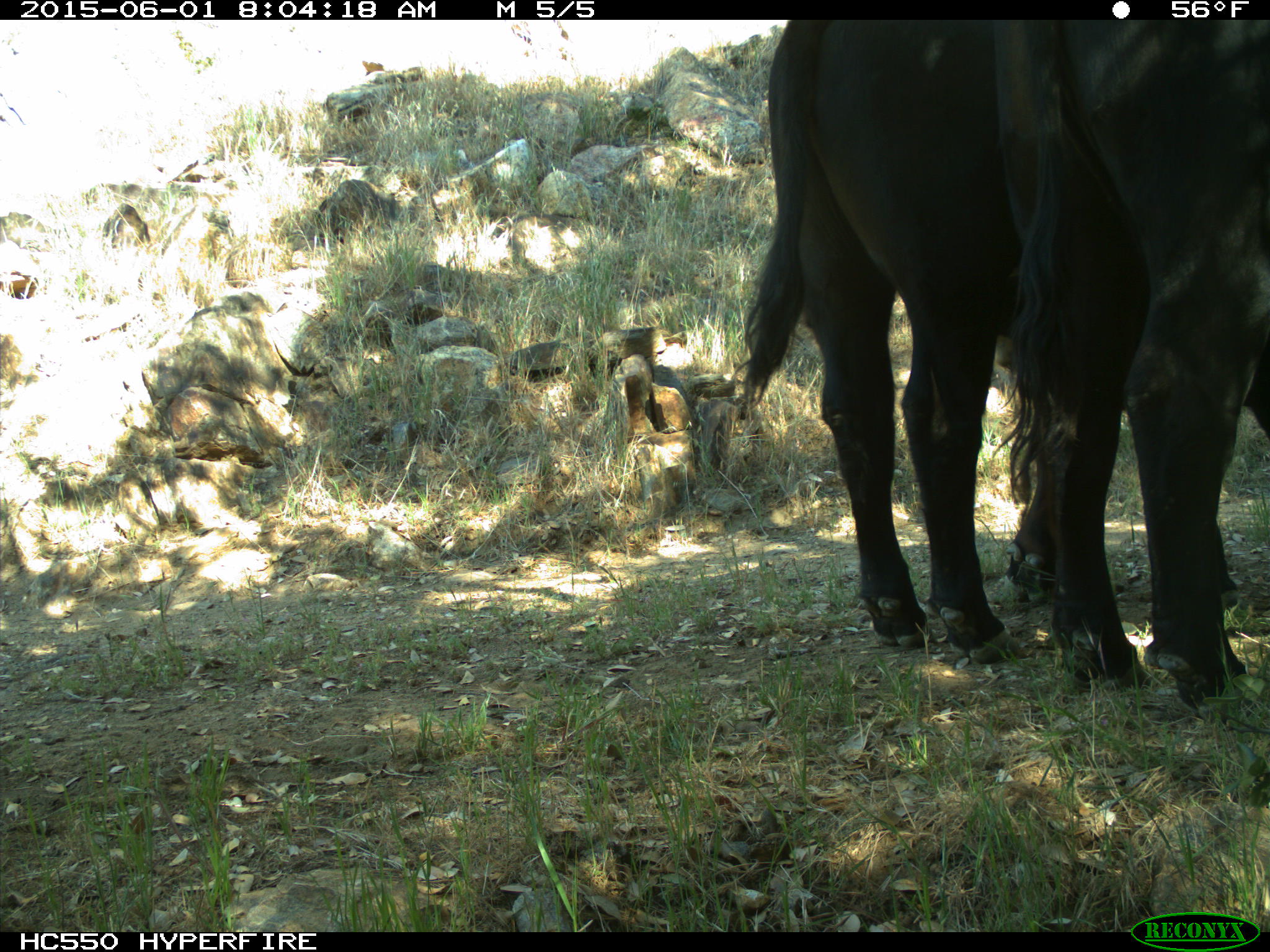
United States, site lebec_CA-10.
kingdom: Animalia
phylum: Chordata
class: Mammalia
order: Artiodactyla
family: Bovidae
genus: Bos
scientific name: Bos taurus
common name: domestic cow